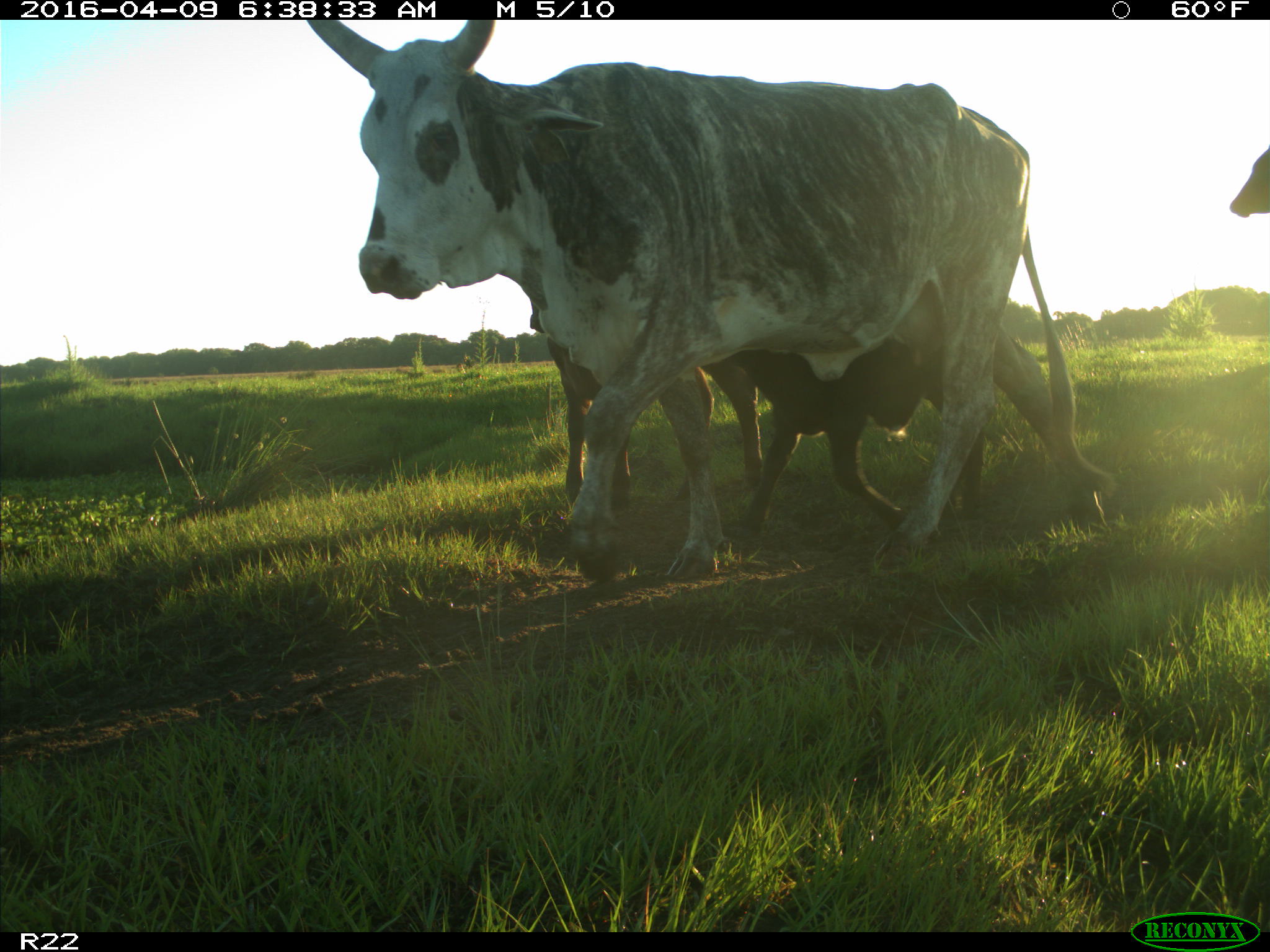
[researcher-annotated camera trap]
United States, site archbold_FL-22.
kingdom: Animalia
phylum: Chordata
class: Mammalia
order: Artiodactyla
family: Bovidae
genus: Bos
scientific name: Bos taurus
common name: domestic cow